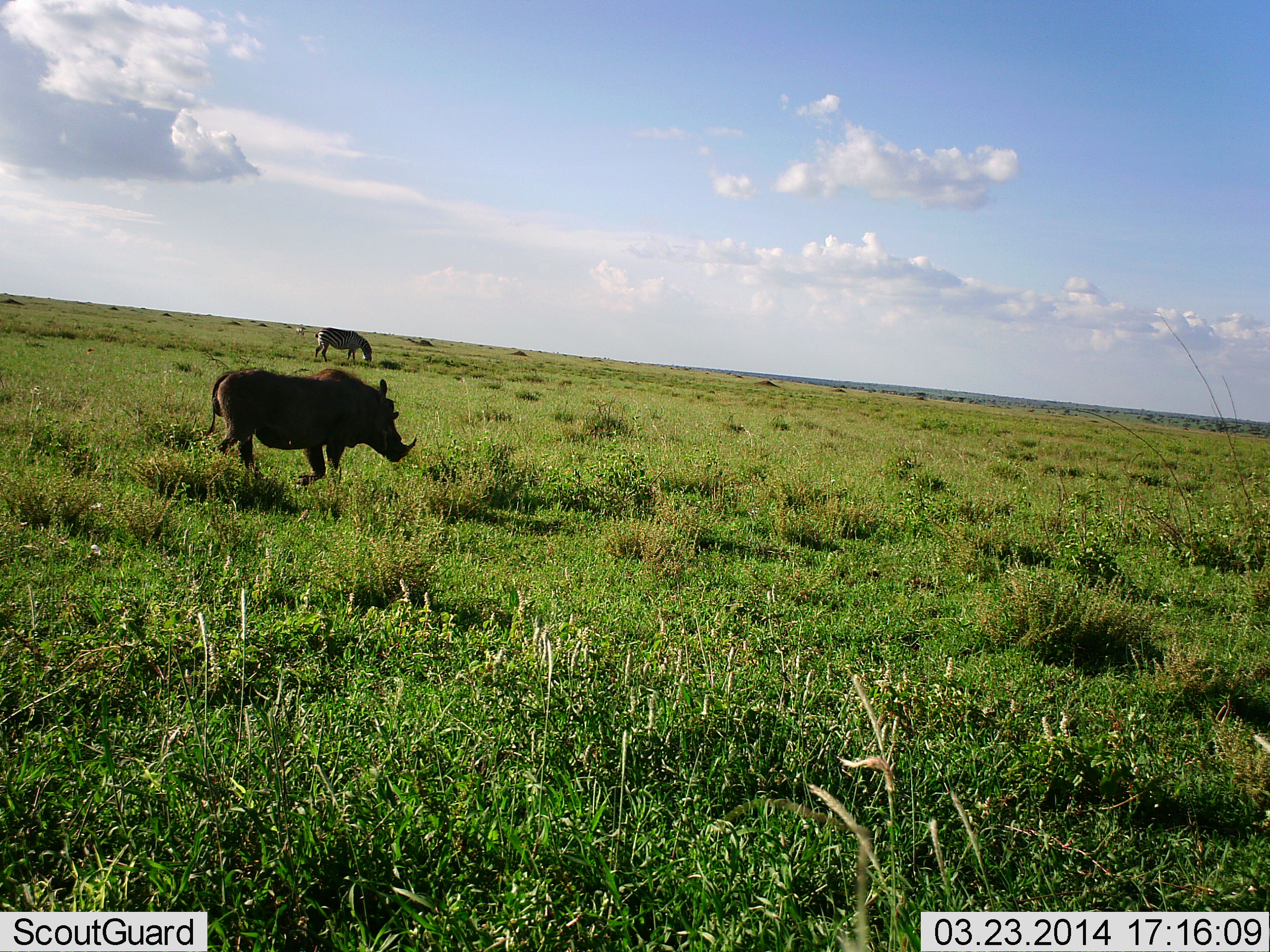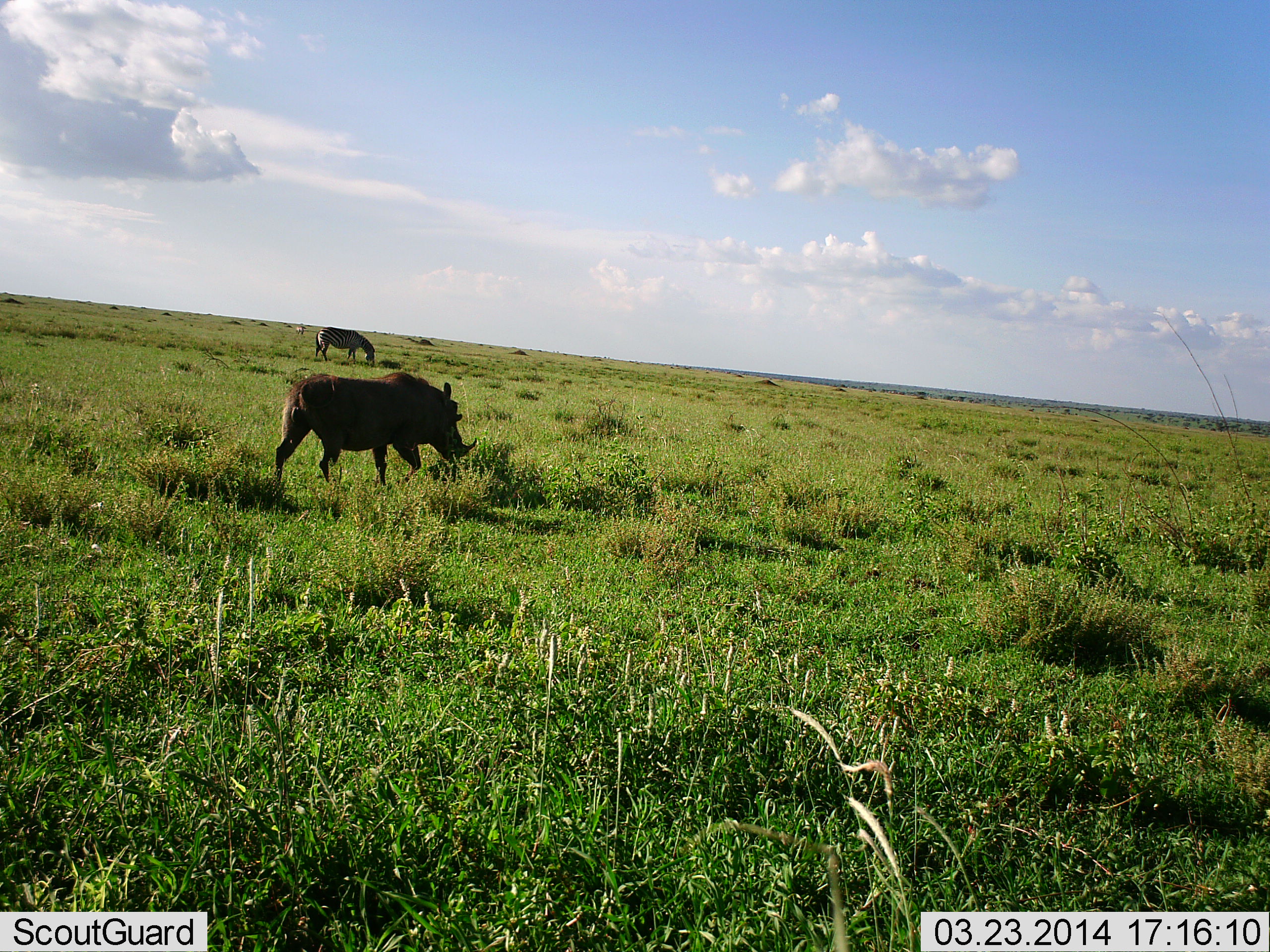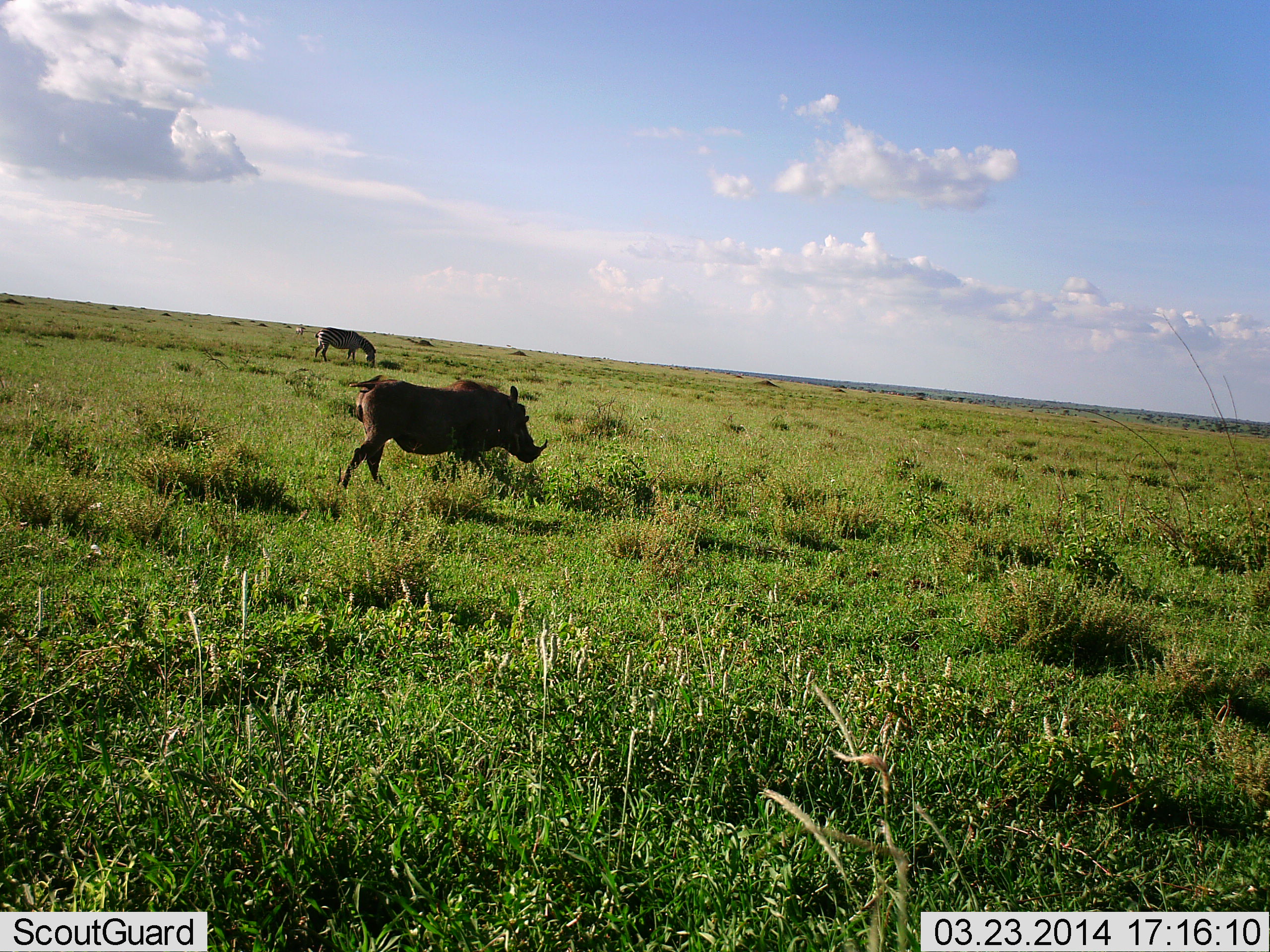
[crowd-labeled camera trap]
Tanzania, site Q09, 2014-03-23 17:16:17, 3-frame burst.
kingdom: Animalia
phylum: Chordata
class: Mammalia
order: Artiodactyla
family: Suidae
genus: Phacochoerus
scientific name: Phacochoerus africanus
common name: warthog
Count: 1.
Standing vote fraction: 8%.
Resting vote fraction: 0%.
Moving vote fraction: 83%.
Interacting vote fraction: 0%.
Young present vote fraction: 0%.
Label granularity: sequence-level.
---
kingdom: Animalia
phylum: Chordata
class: Mammalia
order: Perissodactyla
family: Equidae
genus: Equus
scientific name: Equus quagga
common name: plains zebra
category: zebra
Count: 1.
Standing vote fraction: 20%.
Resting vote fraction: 0%.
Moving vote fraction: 0%.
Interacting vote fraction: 0%.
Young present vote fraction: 0%.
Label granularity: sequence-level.